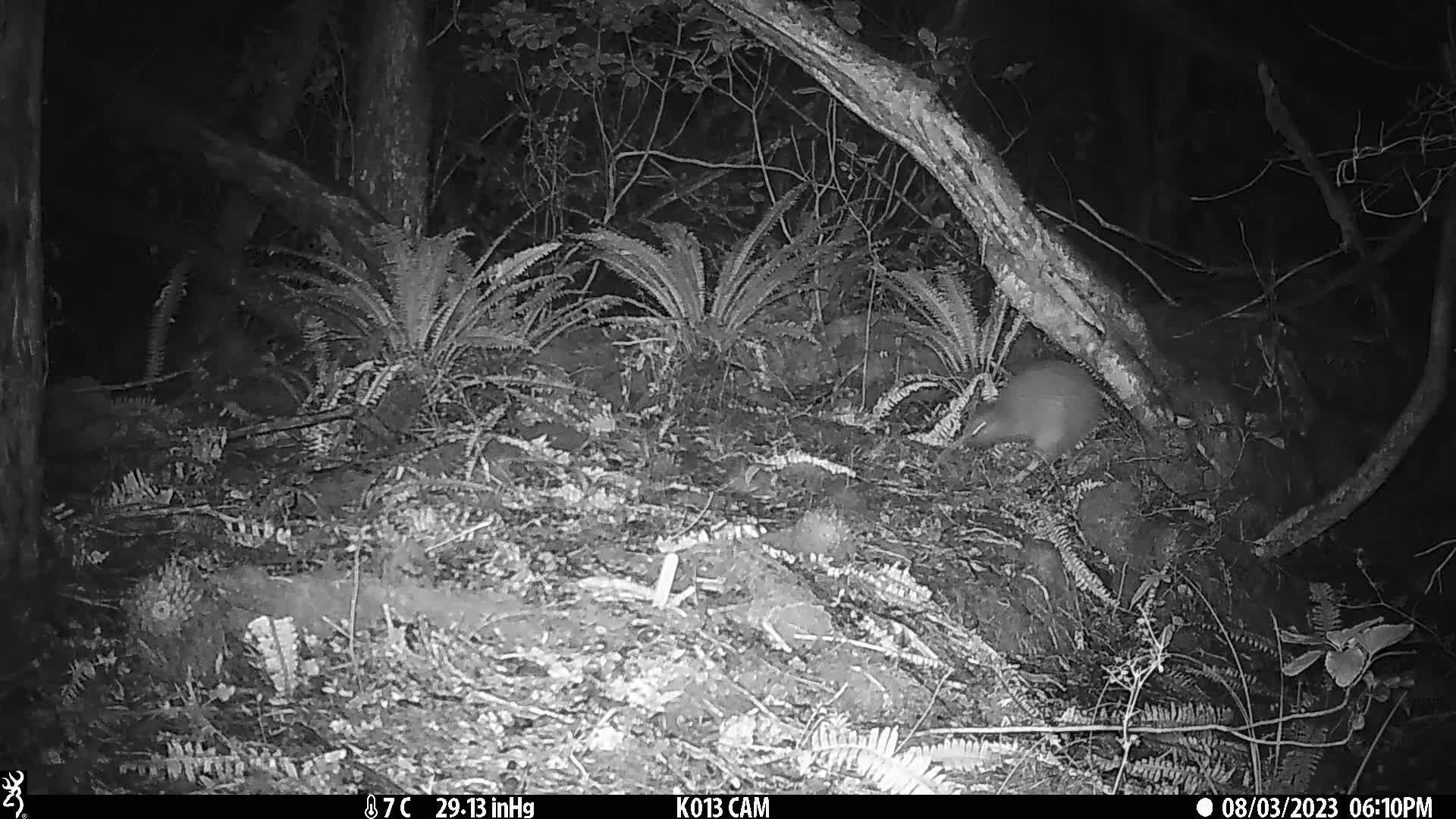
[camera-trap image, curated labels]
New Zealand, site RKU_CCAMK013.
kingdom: Animalia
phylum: Chordata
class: Aves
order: Apterygiformes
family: Apterygidae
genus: Apteryx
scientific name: Apteryx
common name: kiwi